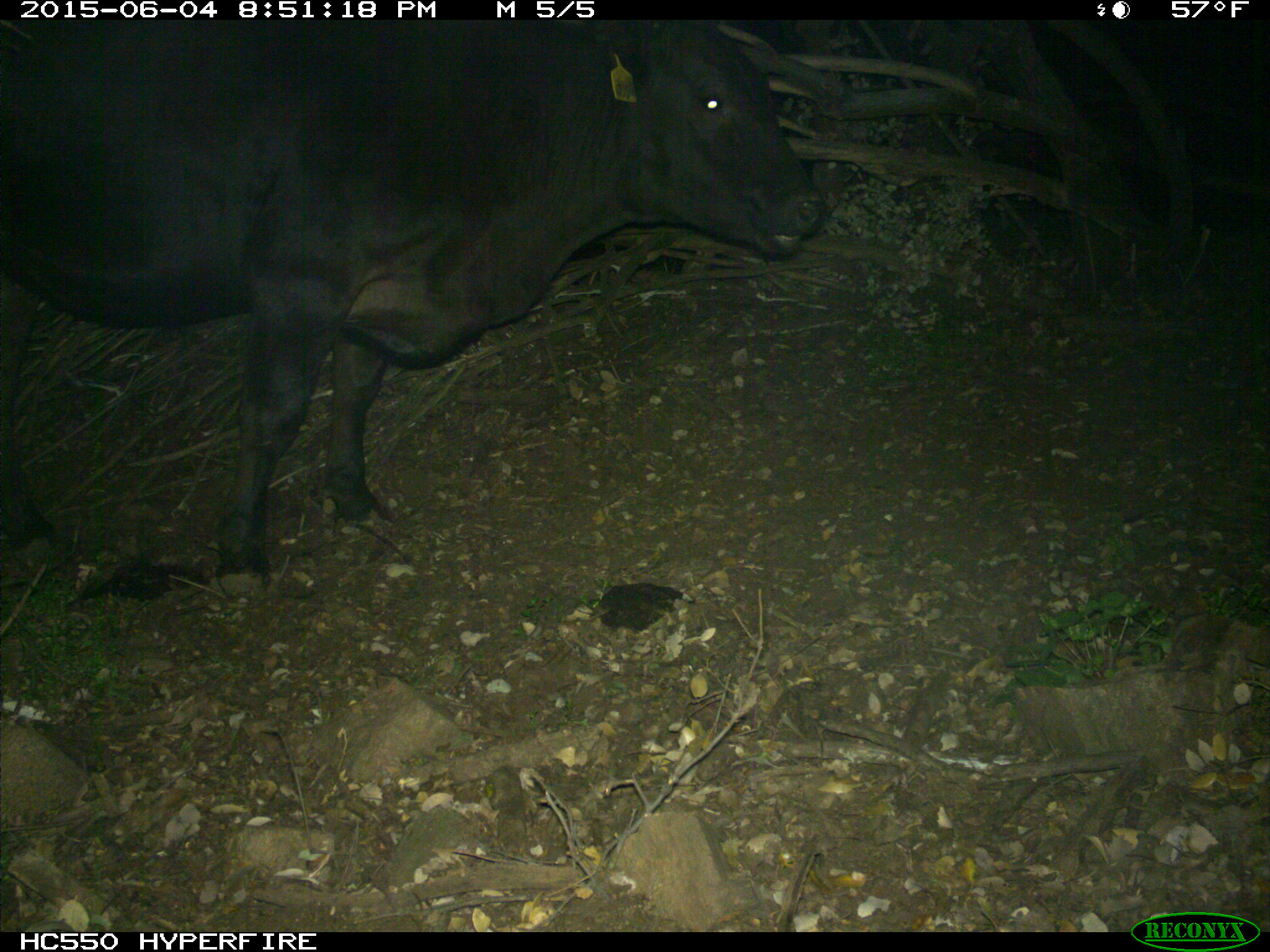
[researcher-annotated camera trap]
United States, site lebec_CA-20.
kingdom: Animalia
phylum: Chordata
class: Mammalia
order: Artiodactyla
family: Bovidae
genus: Bos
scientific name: Bos taurus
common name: domestic cow